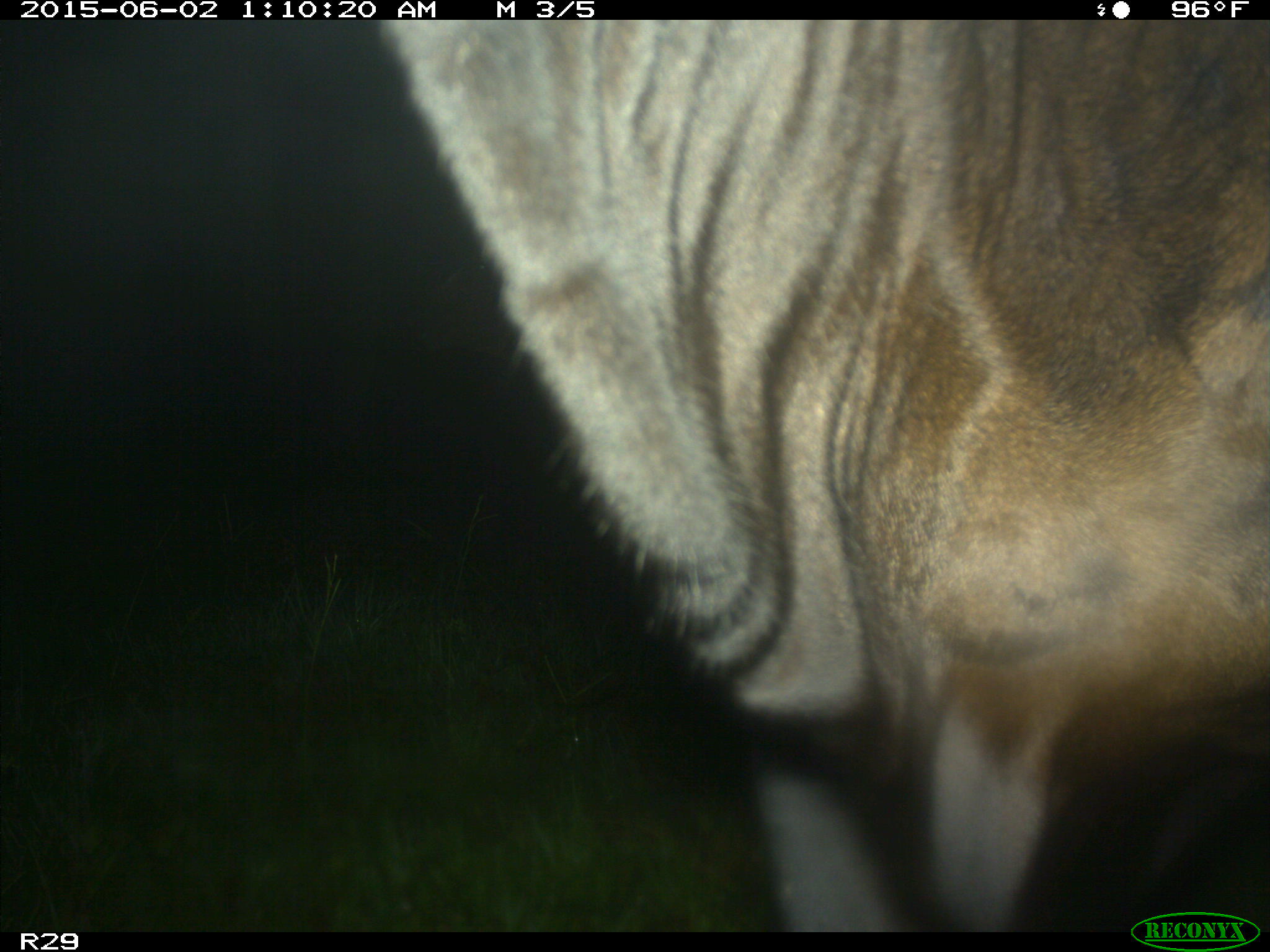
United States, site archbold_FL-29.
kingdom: Animalia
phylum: Chordata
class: Mammalia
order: Artiodactyla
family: Bovidae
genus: Bos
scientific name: Bos taurus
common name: domestic cow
Bos taurus (domestic cow).